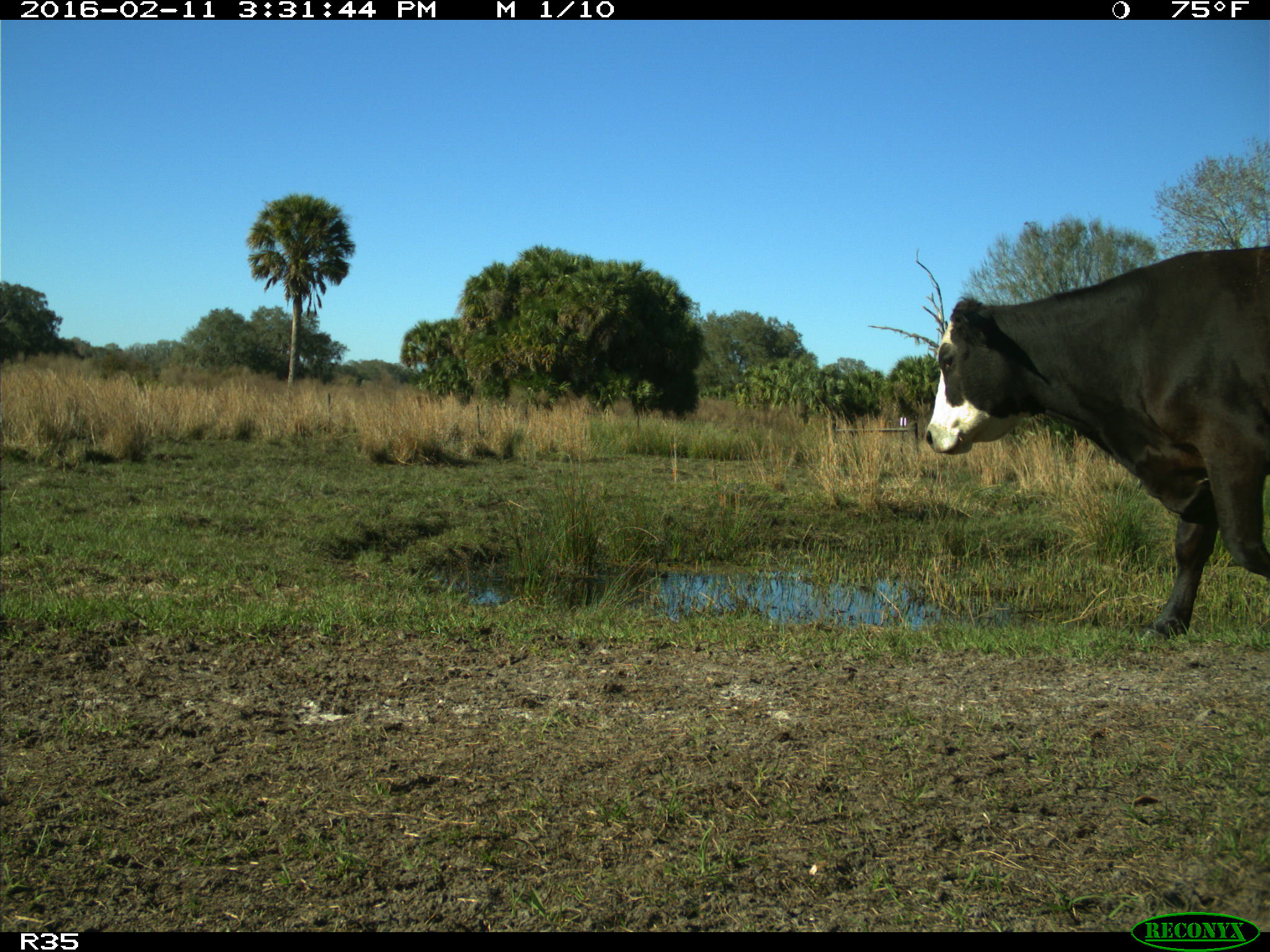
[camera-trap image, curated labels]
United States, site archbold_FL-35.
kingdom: Animalia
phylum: Chordata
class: Mammalia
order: Artiodactyla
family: Bovidae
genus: Bos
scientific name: Bos taurus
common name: domestic cow